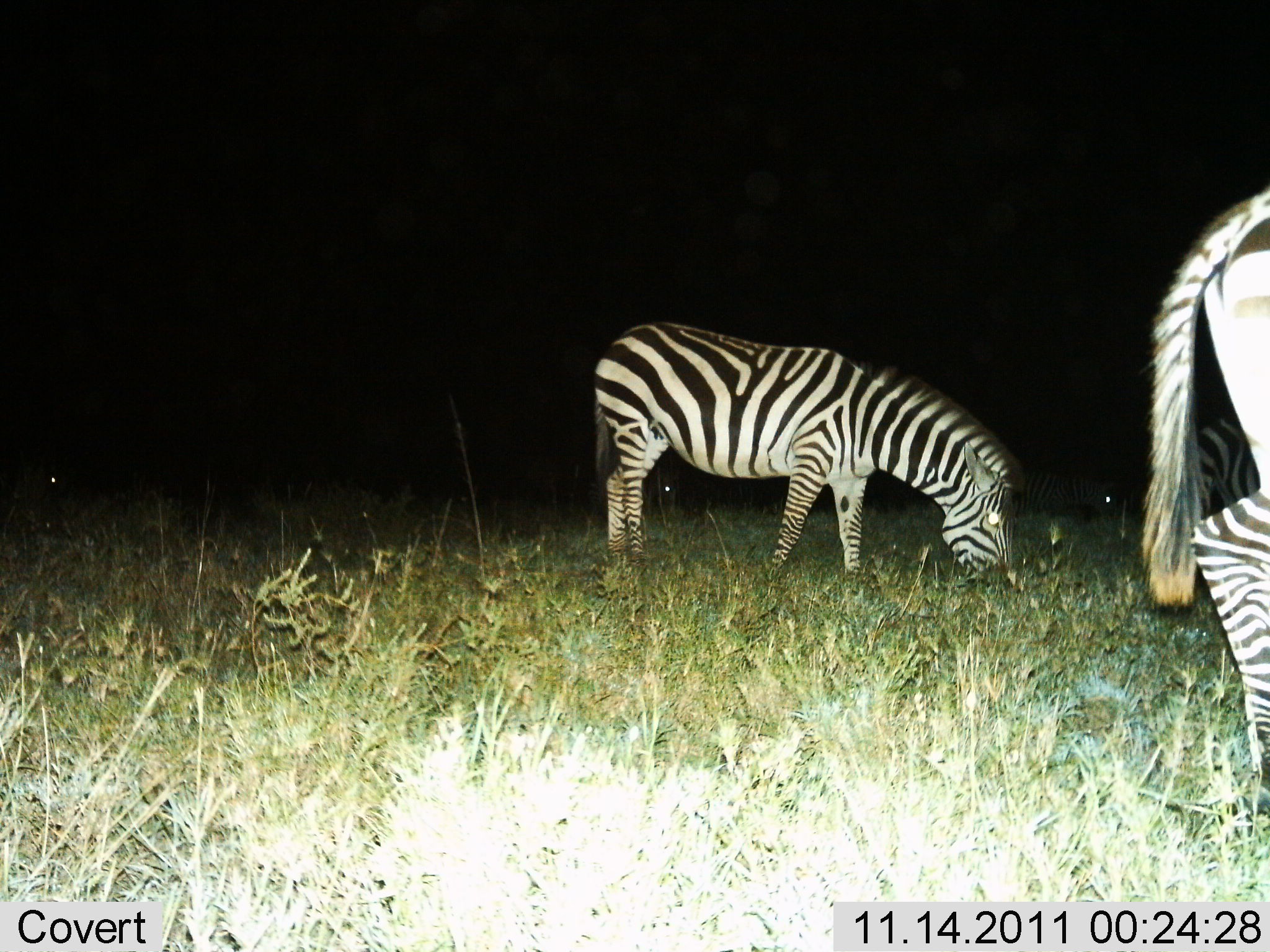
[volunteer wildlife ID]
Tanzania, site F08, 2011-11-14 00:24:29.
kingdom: Animalia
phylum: Chordata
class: Mammalia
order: Perissodactyla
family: Equidae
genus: Equus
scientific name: Equus quagga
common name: plains zebra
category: zebra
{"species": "zebra (plains zebra) (Equus quagga)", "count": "2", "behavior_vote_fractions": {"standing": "27%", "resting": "0%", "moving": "27%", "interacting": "0%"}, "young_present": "0%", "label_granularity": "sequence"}